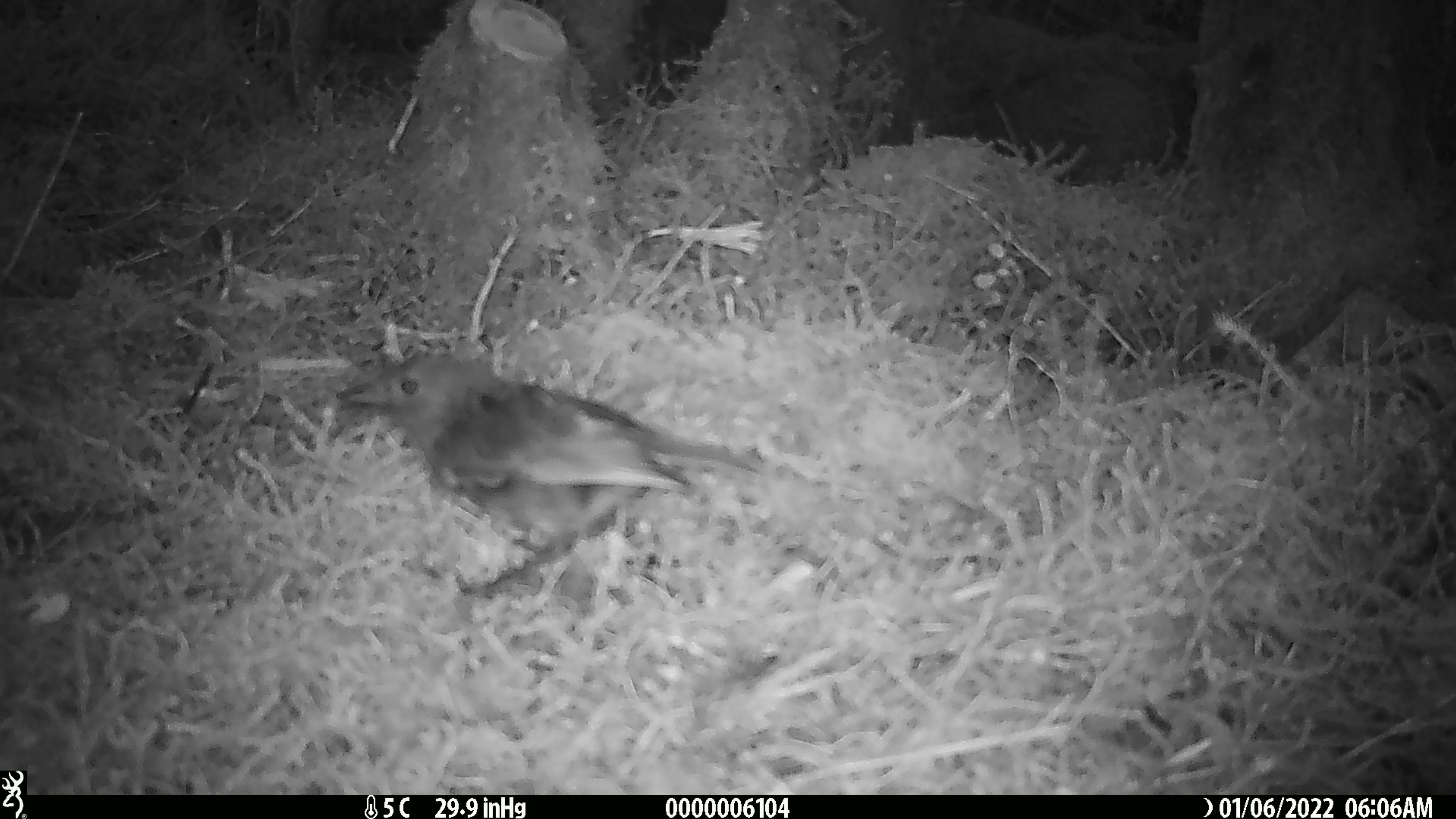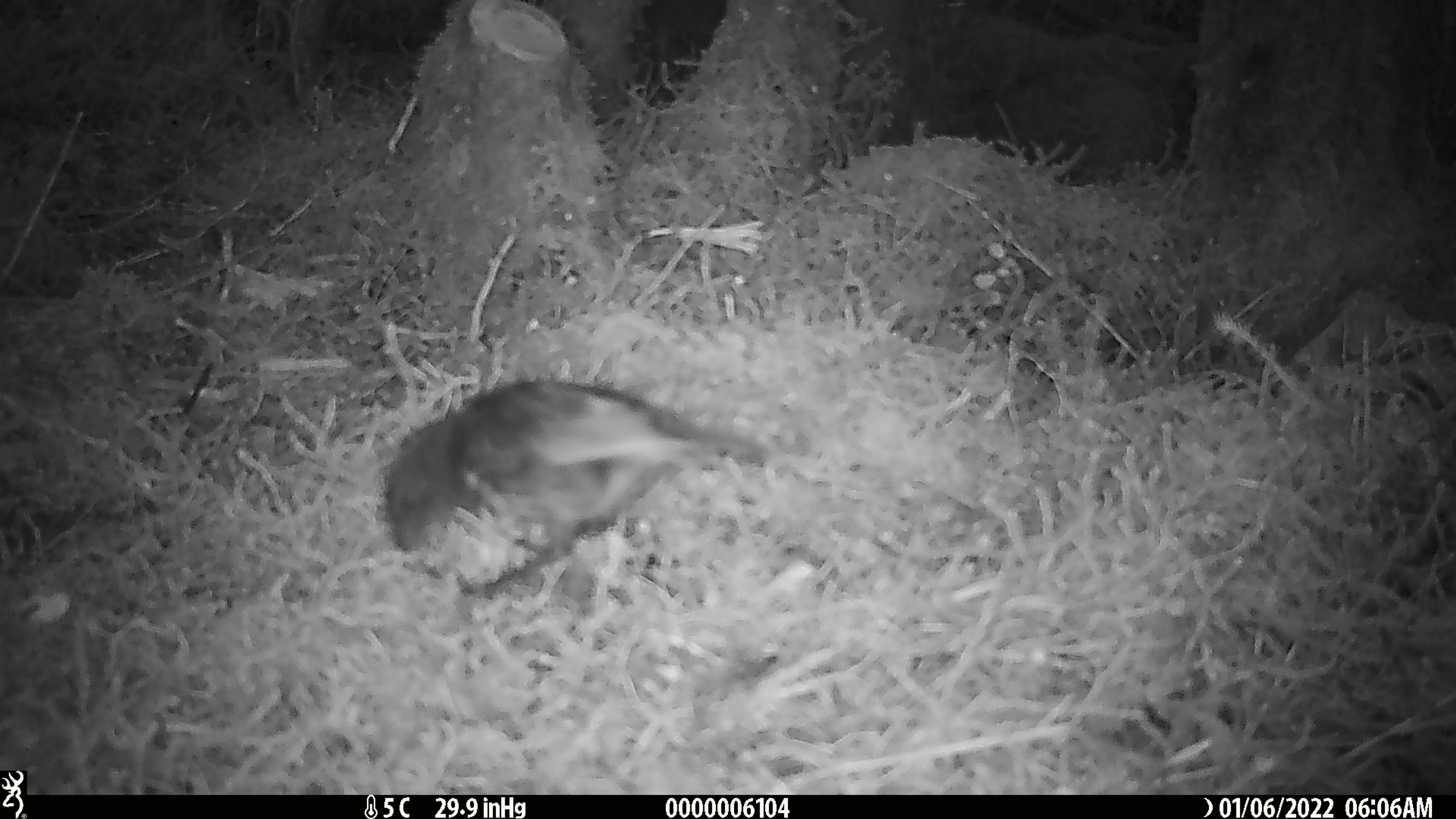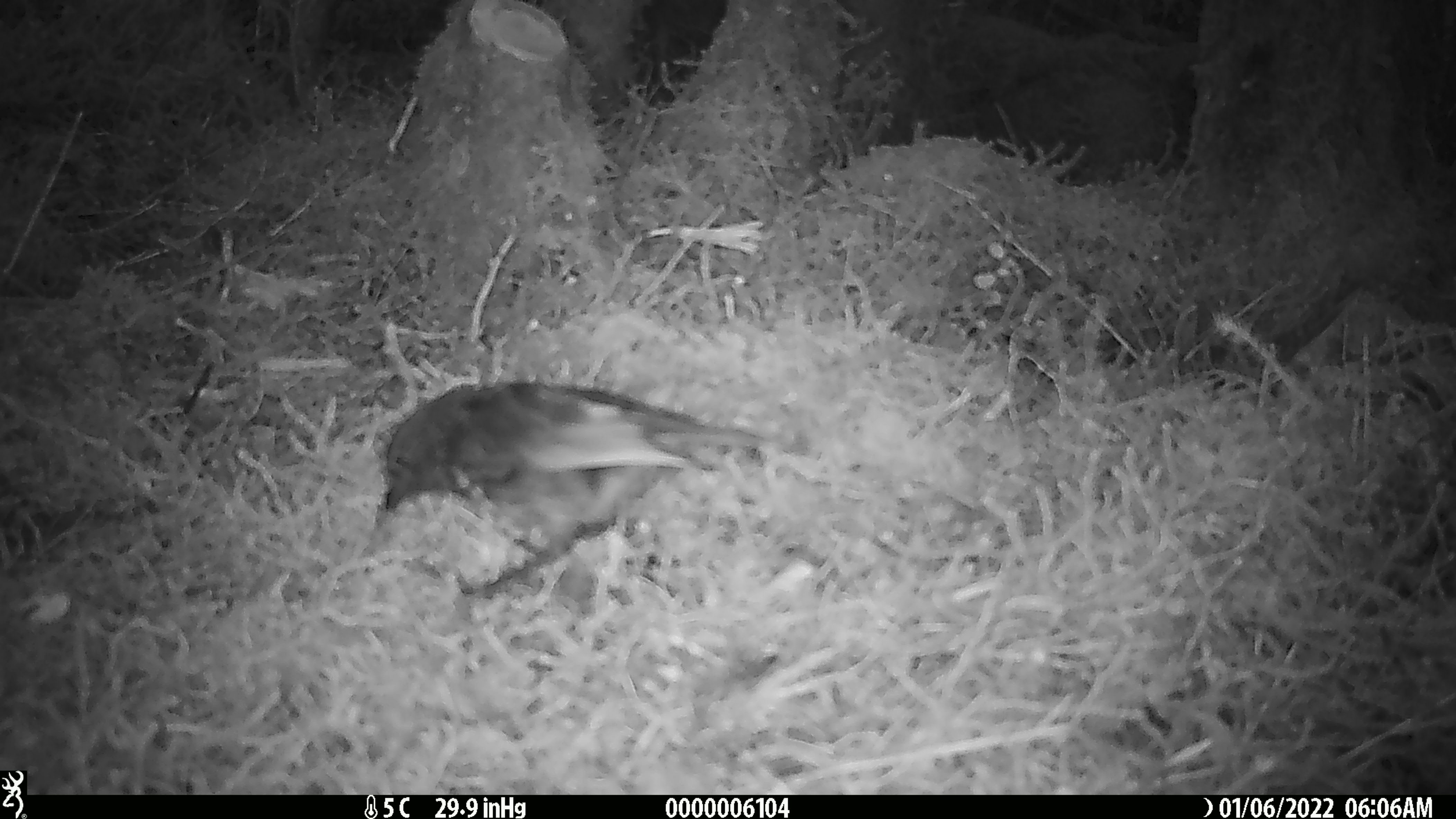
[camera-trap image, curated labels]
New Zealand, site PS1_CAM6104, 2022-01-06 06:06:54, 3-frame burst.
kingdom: Animalia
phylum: Chordata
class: Aves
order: Passeriformes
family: Petroicidae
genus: Petroica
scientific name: Petroica australis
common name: new zealand robin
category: robin